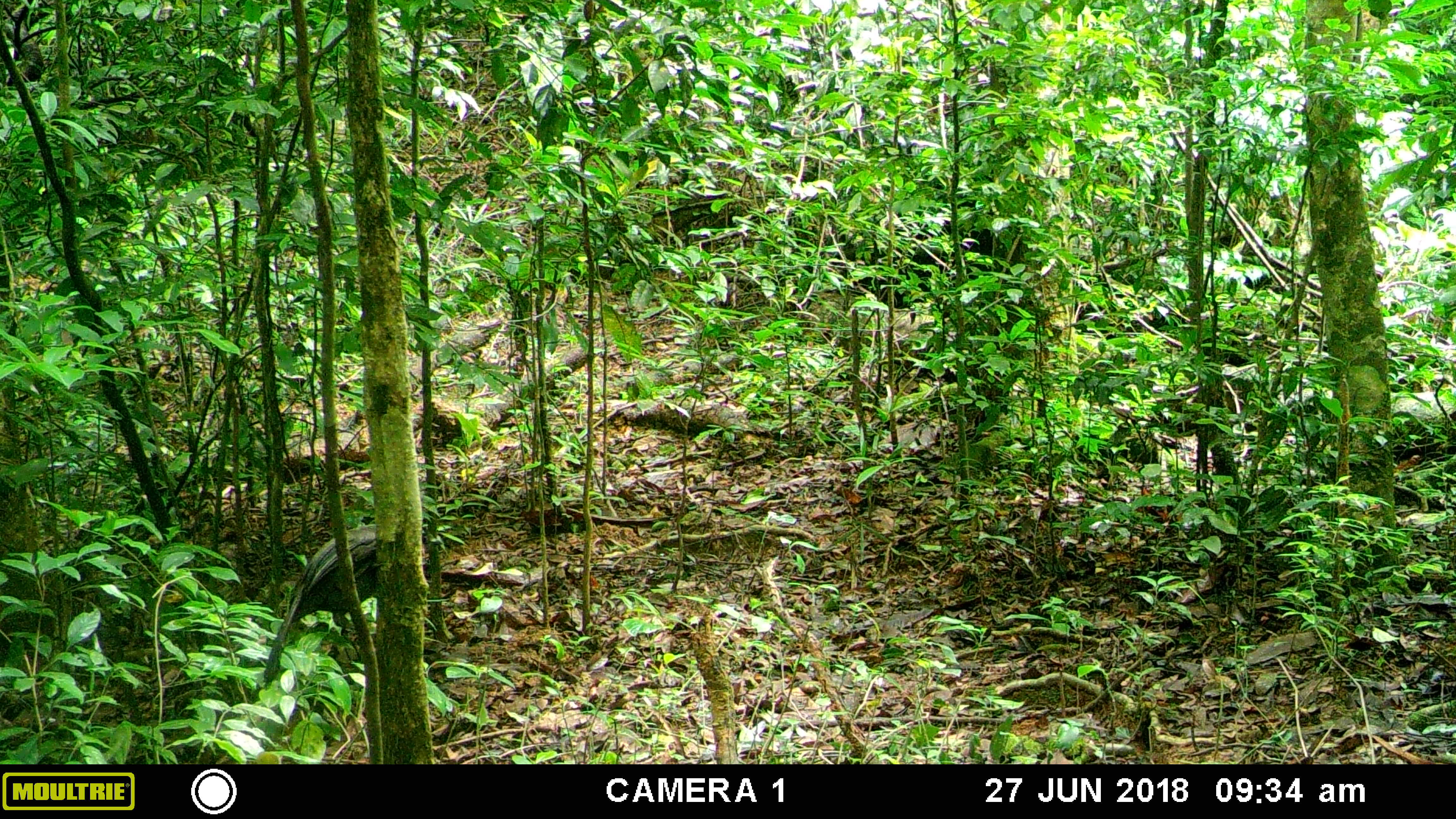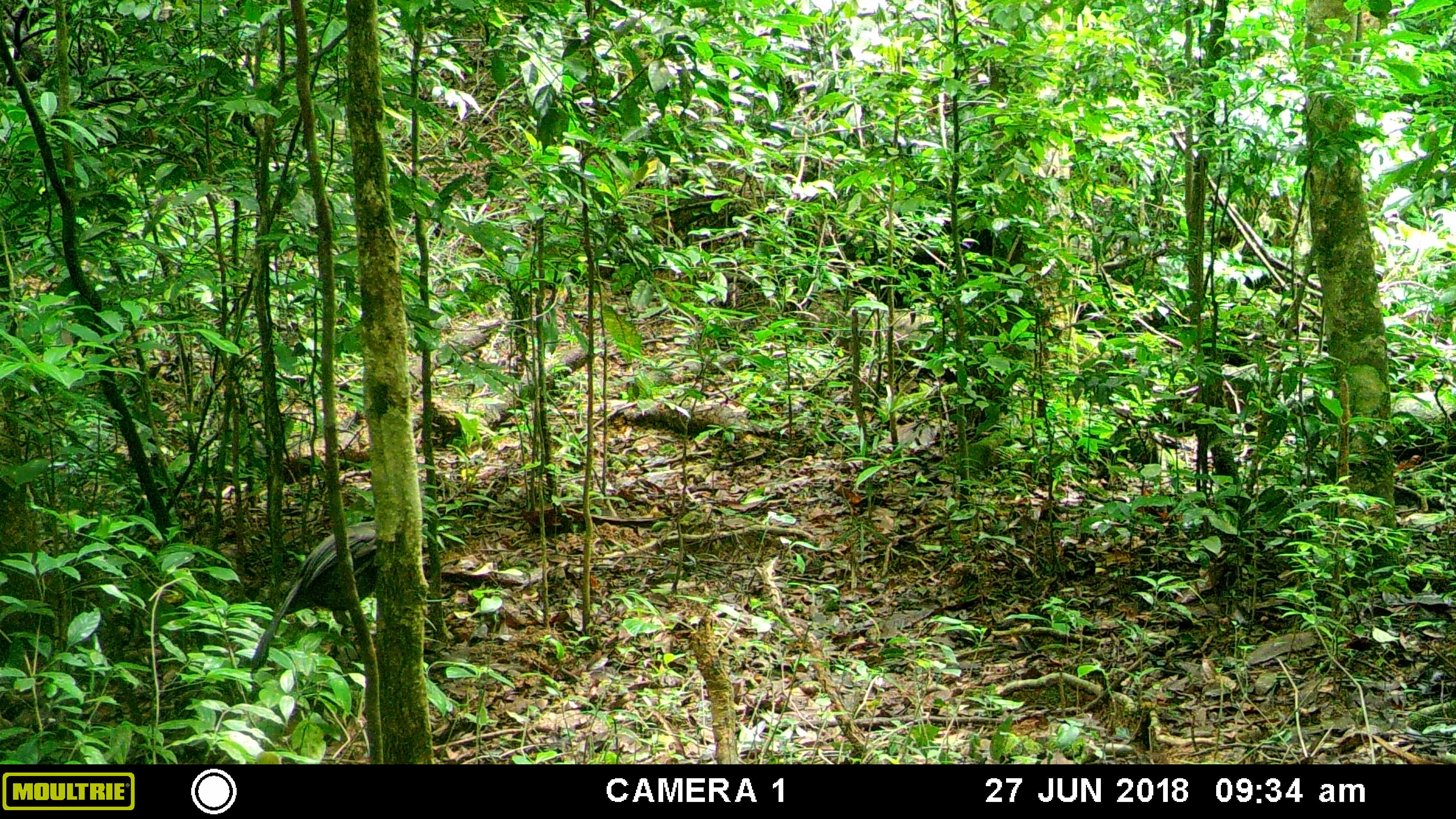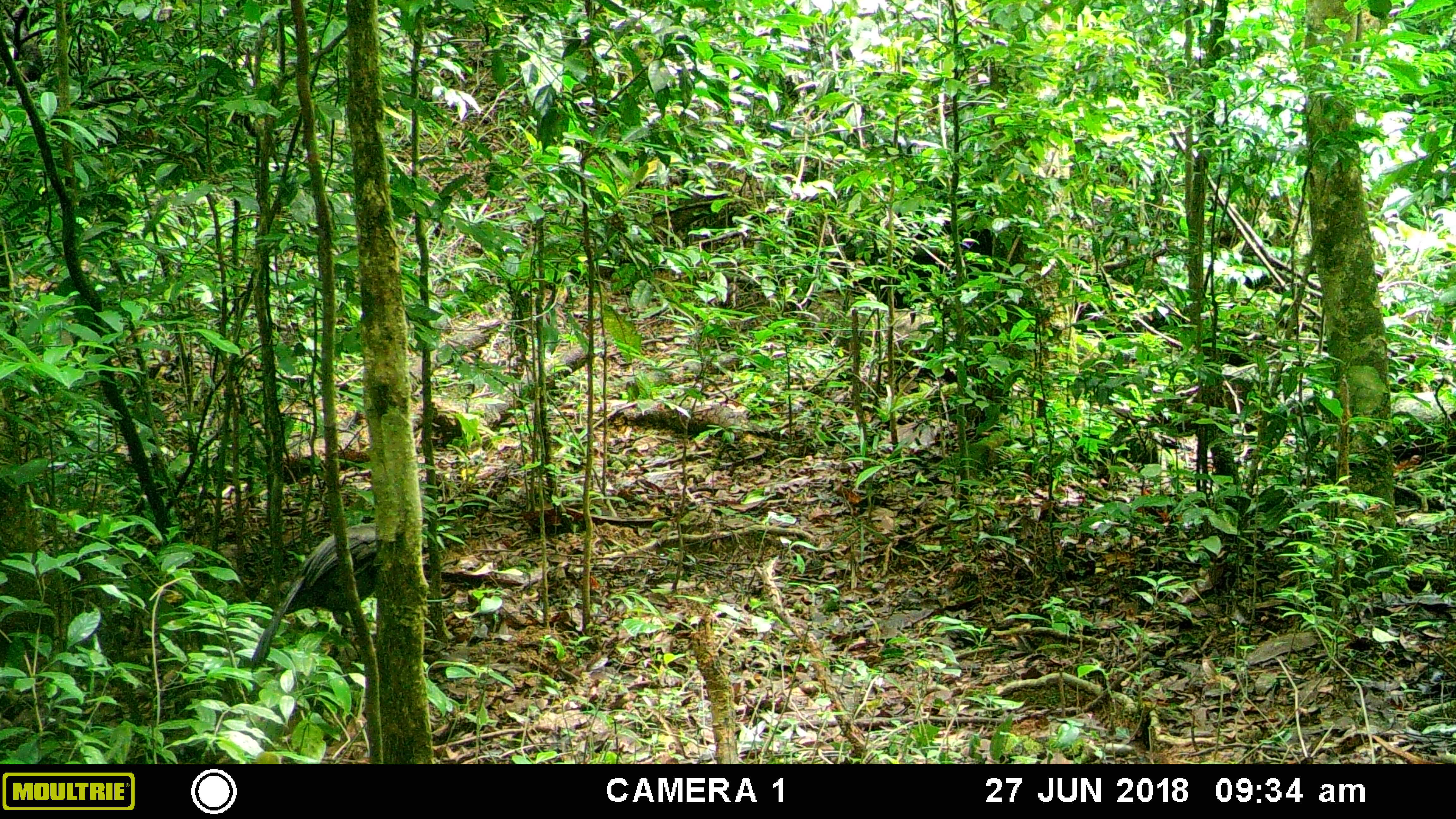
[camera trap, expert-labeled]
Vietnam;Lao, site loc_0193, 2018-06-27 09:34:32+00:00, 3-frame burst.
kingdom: Animalia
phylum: Chordata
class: Aves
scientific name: Aves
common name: bird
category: unidentified bird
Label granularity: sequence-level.